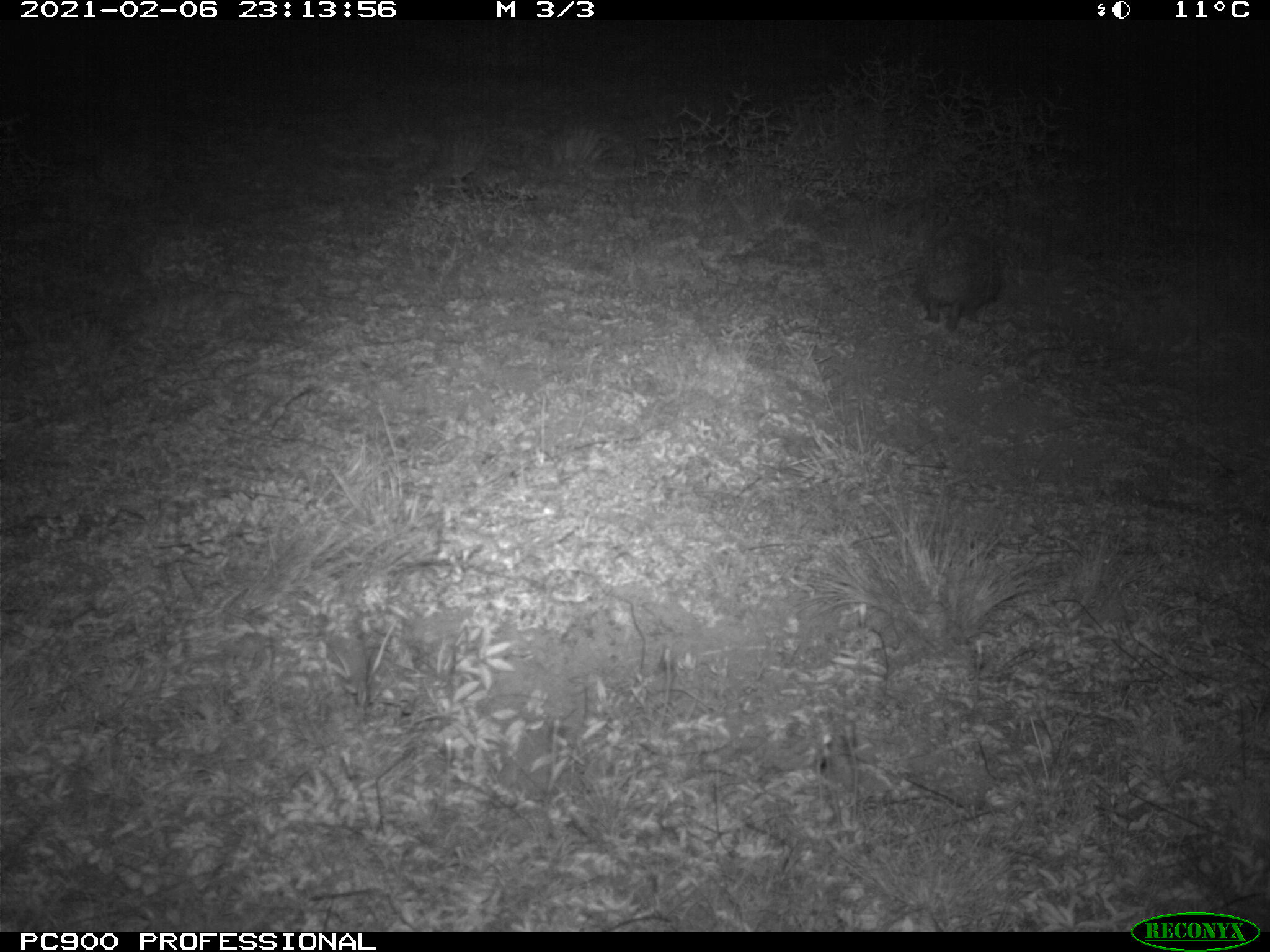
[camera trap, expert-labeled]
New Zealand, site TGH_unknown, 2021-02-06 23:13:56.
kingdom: Animalia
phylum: Chordata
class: Mammalia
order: Eulipotyphla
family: Erinaceidae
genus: Erinaceus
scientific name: Erinaceus europaeus europaeus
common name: european hedgehog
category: hedgehog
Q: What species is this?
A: Hedgehog (european hedgehog) (Erinaceus europaeus europaeus).